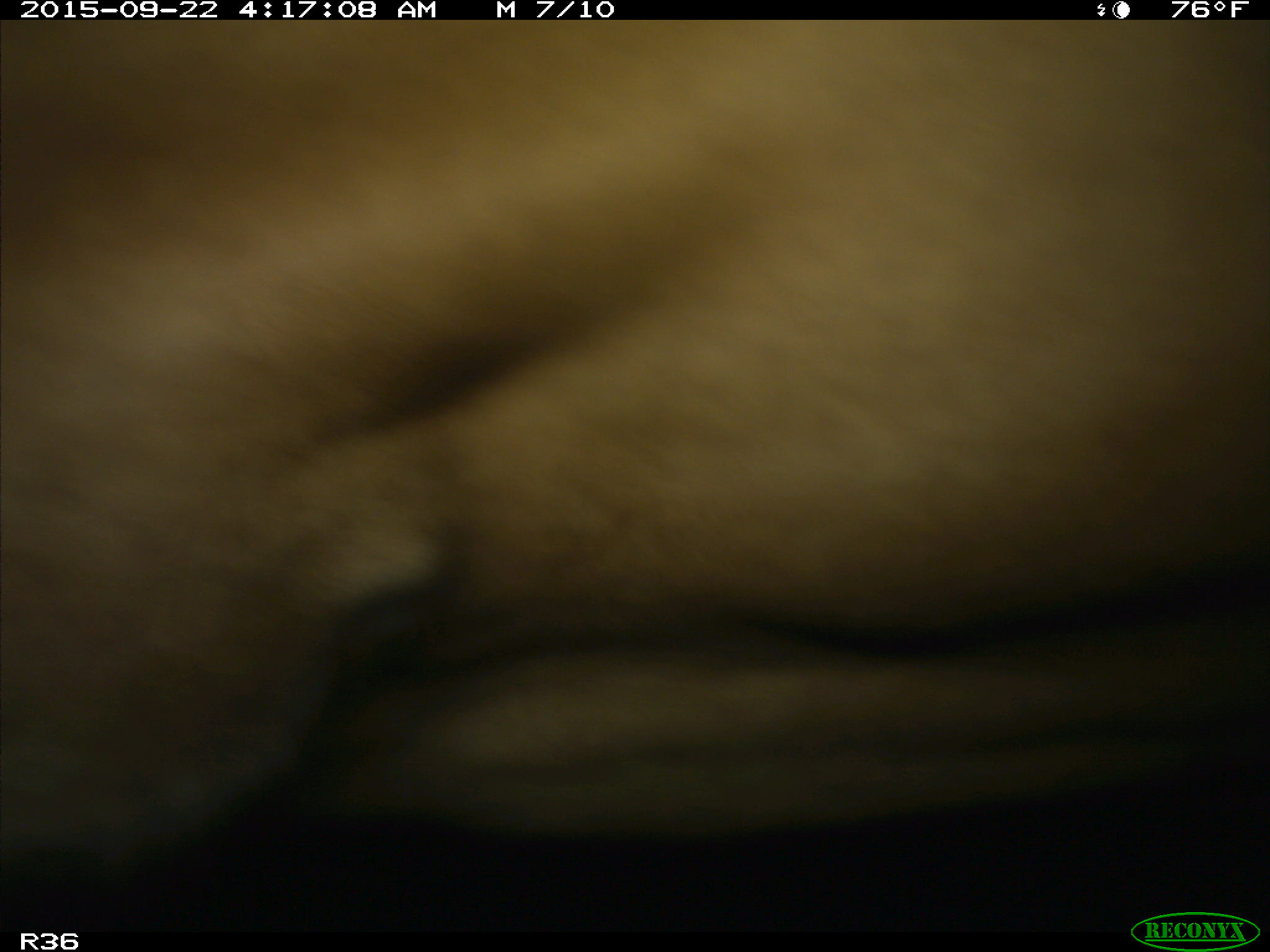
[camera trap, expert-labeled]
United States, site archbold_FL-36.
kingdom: Animalia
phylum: Chordata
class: Mammalia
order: Artiodactyla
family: Bovidae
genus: Bos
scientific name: Bos taurus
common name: domestic cow